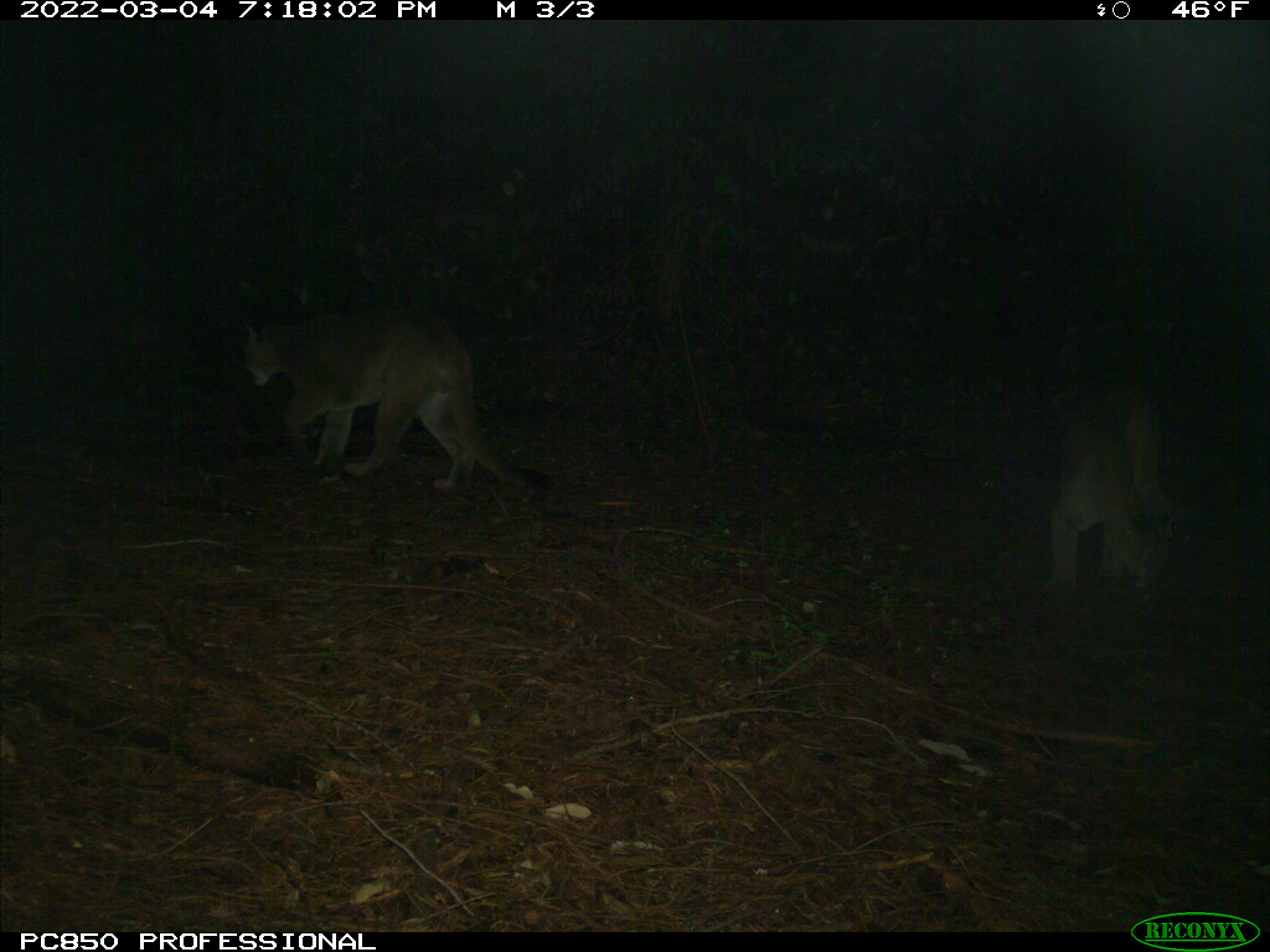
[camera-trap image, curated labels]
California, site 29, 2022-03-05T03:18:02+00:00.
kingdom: Animalia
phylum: Chordata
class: Mammalia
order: Carnivora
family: Felidae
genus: Puma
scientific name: Puma concolor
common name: puma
Puma (Puma concolor).